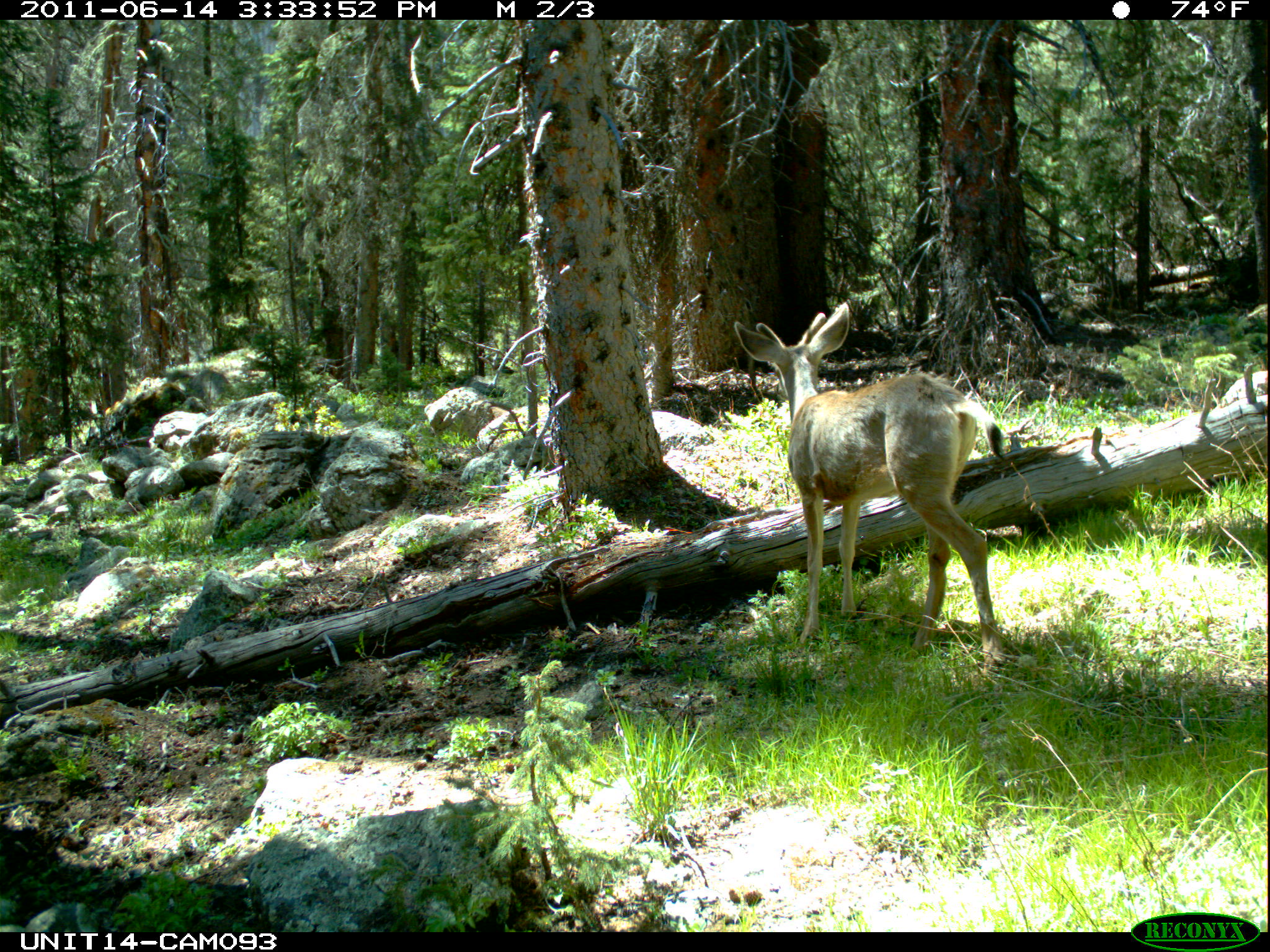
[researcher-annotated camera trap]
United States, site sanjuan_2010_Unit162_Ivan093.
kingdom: Animalia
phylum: Chordata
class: Mammalia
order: Artiodactyla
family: Cervidae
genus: Odocoileus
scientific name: Odocoileus hemionus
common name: mule deer